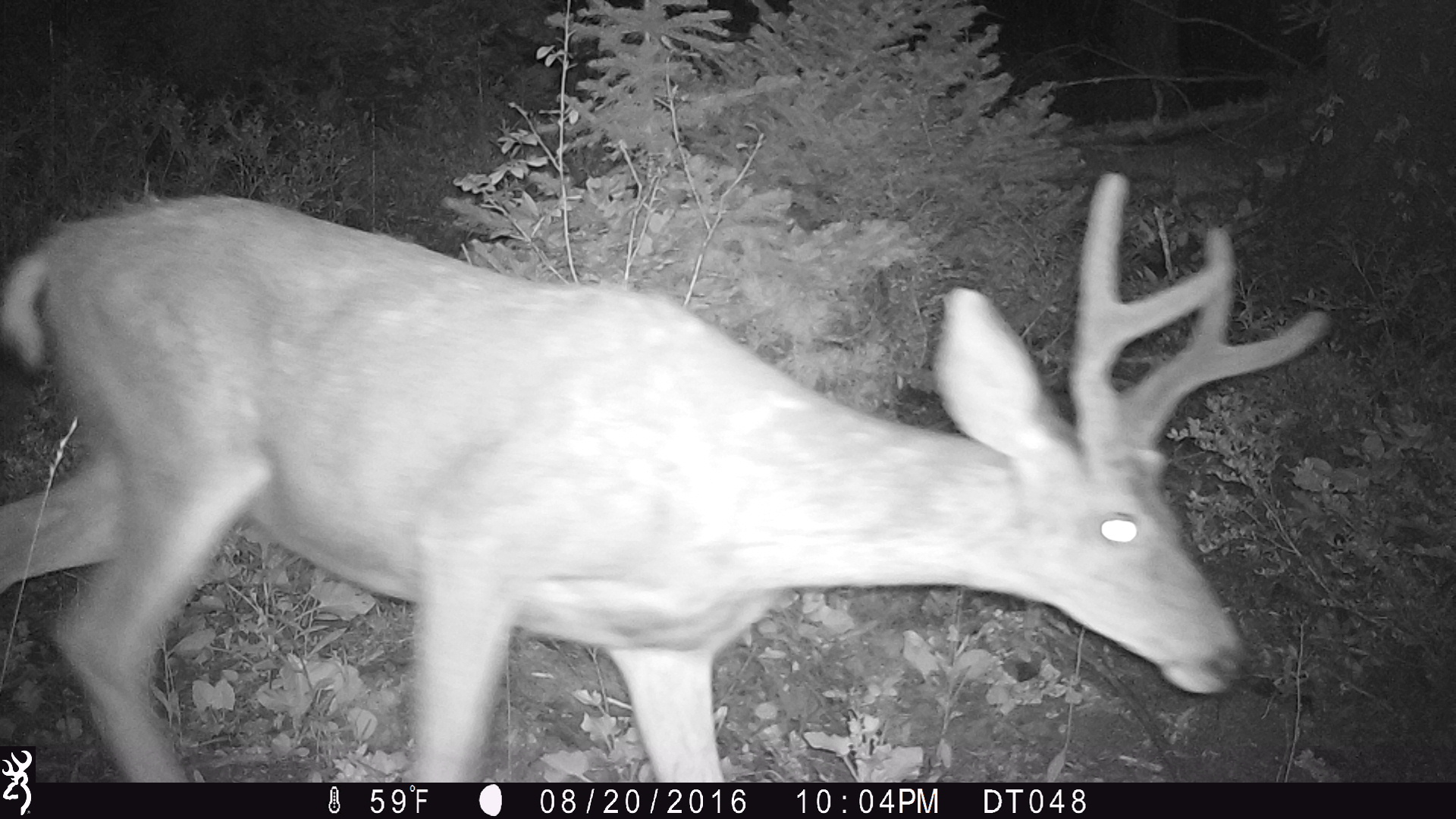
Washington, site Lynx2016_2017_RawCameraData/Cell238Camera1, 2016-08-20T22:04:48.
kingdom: Animalia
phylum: Chordata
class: Mammalia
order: Artiodactyla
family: Cervidae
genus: Odocoileus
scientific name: Odocoileus hemionus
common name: mule deer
Odocoileus hemionus (mule deer). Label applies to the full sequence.